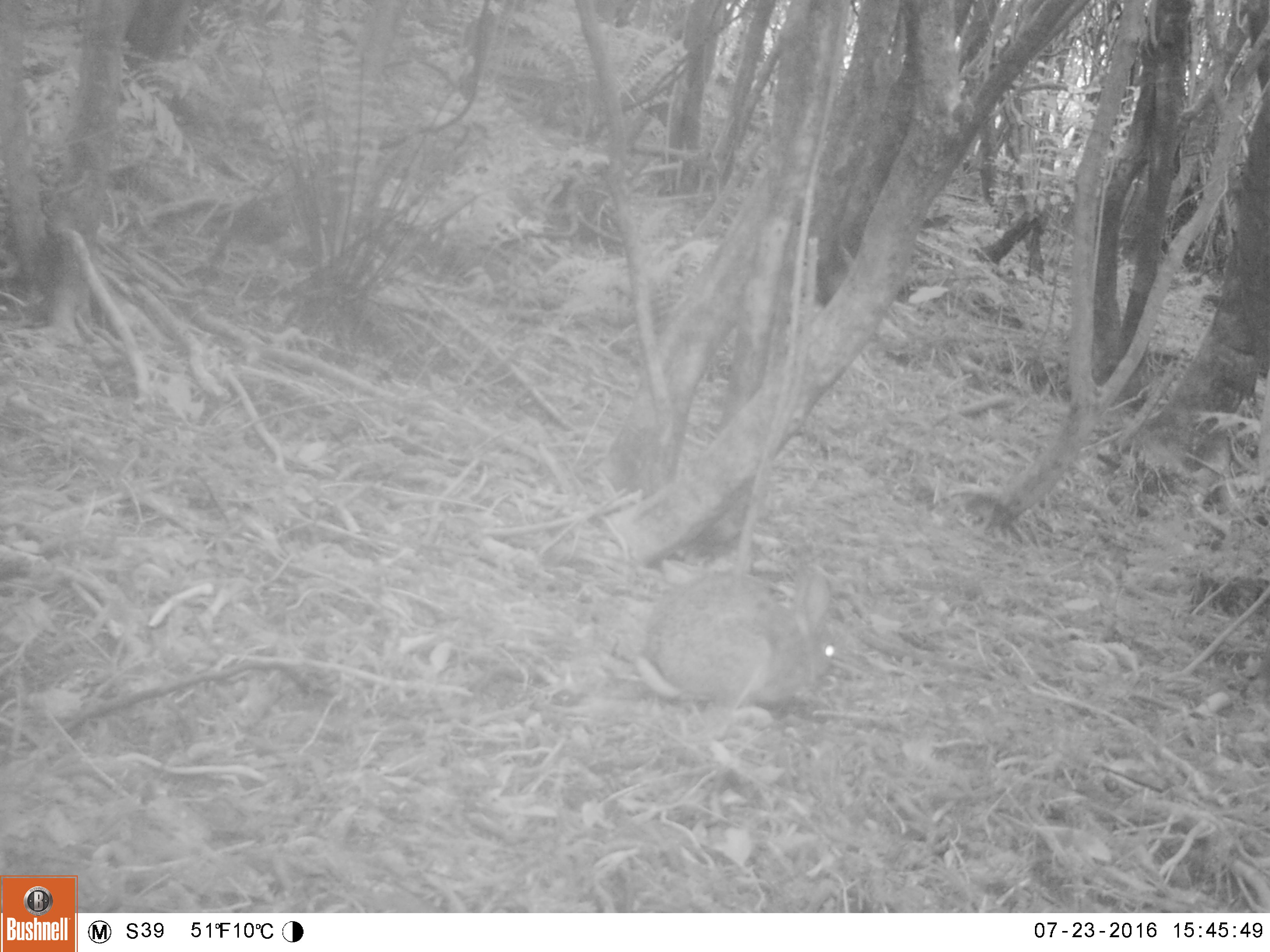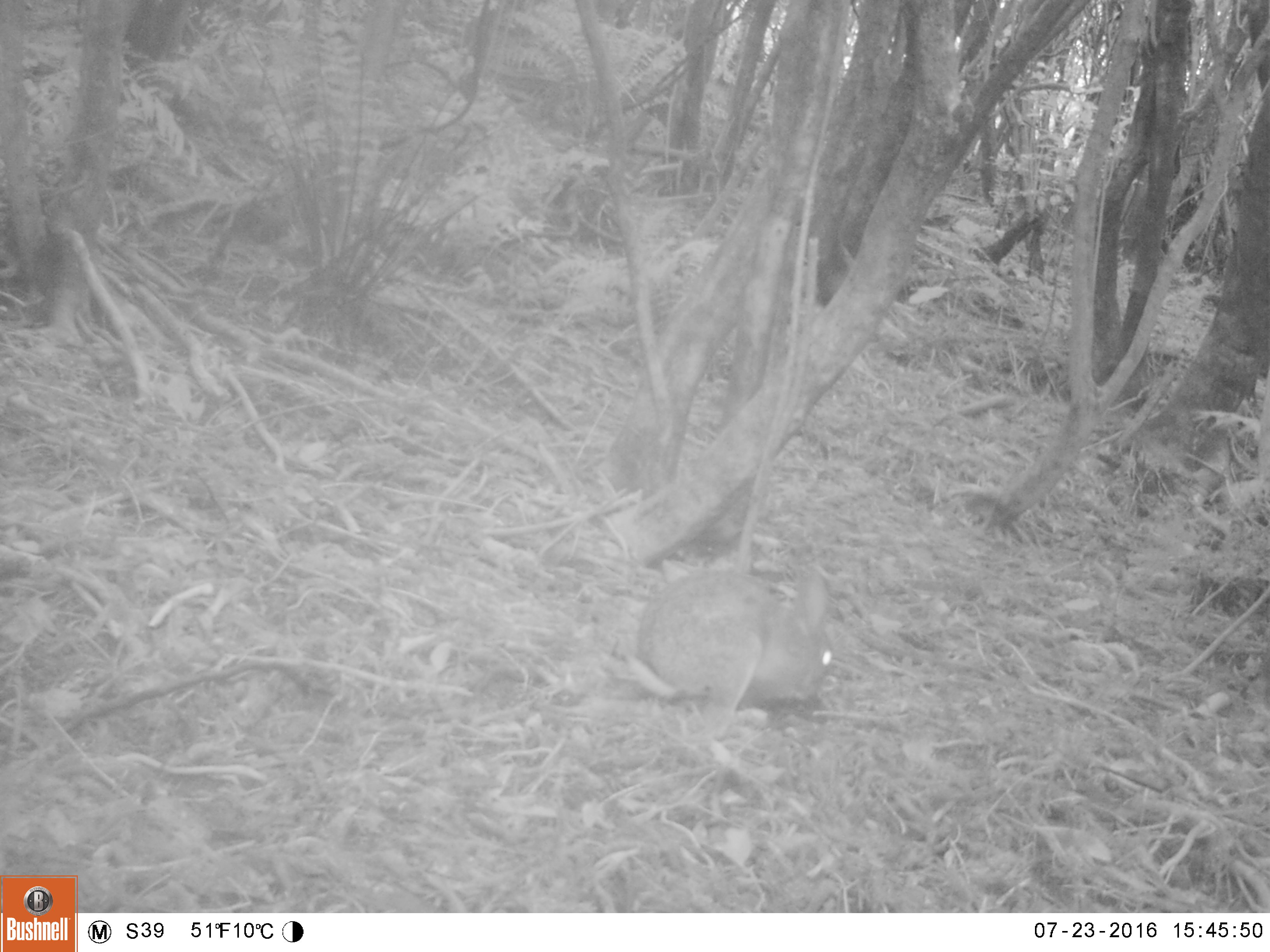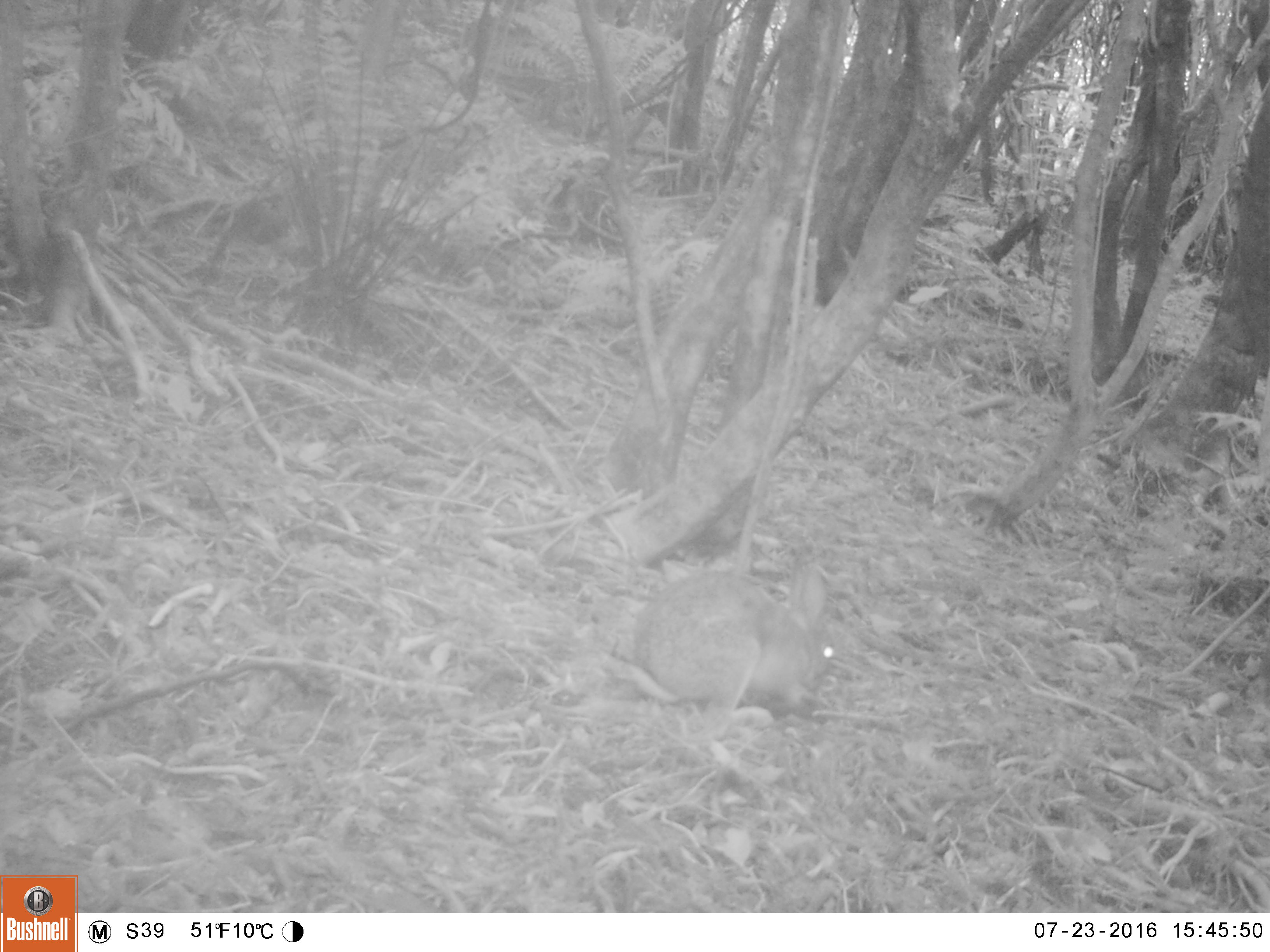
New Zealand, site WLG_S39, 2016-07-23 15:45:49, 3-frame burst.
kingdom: Animalia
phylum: Chordata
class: Mammalia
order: Lagomorpha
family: Leporidae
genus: Oryctolagus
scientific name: Oryctolagus cuniculus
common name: european rabbit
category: rabbit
Rabbit (european rabbit) (Oryctolagus cuniculus).